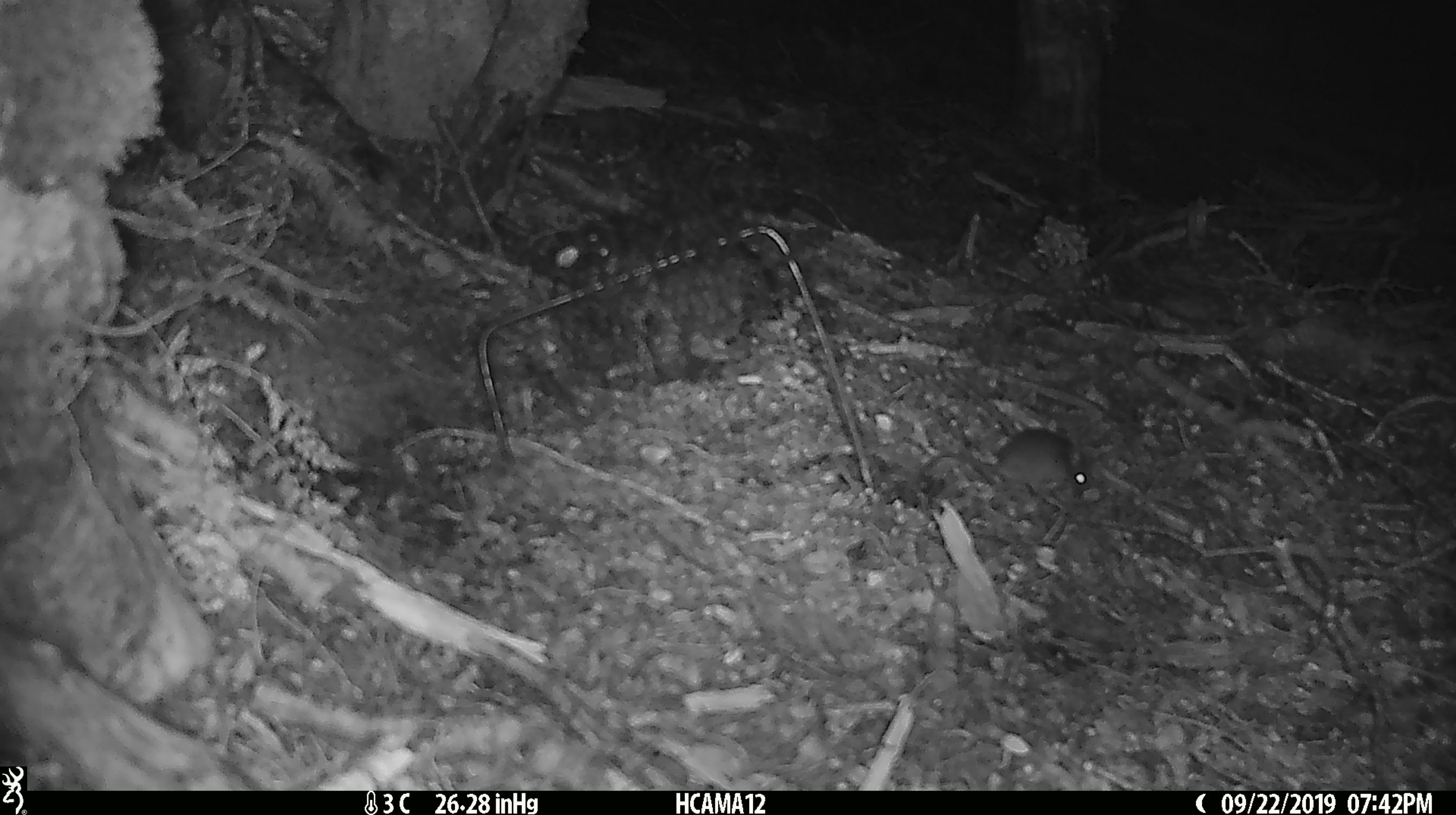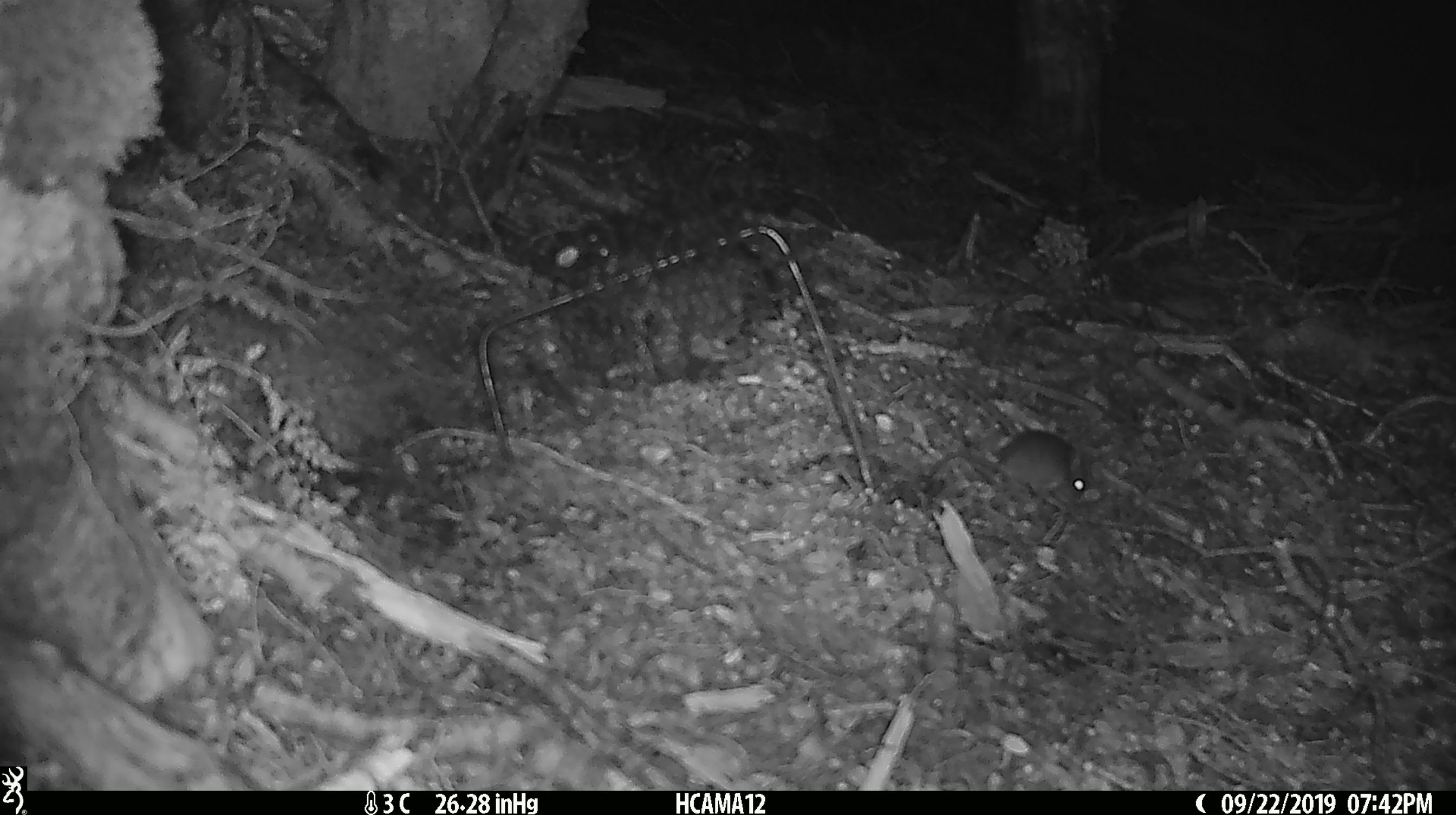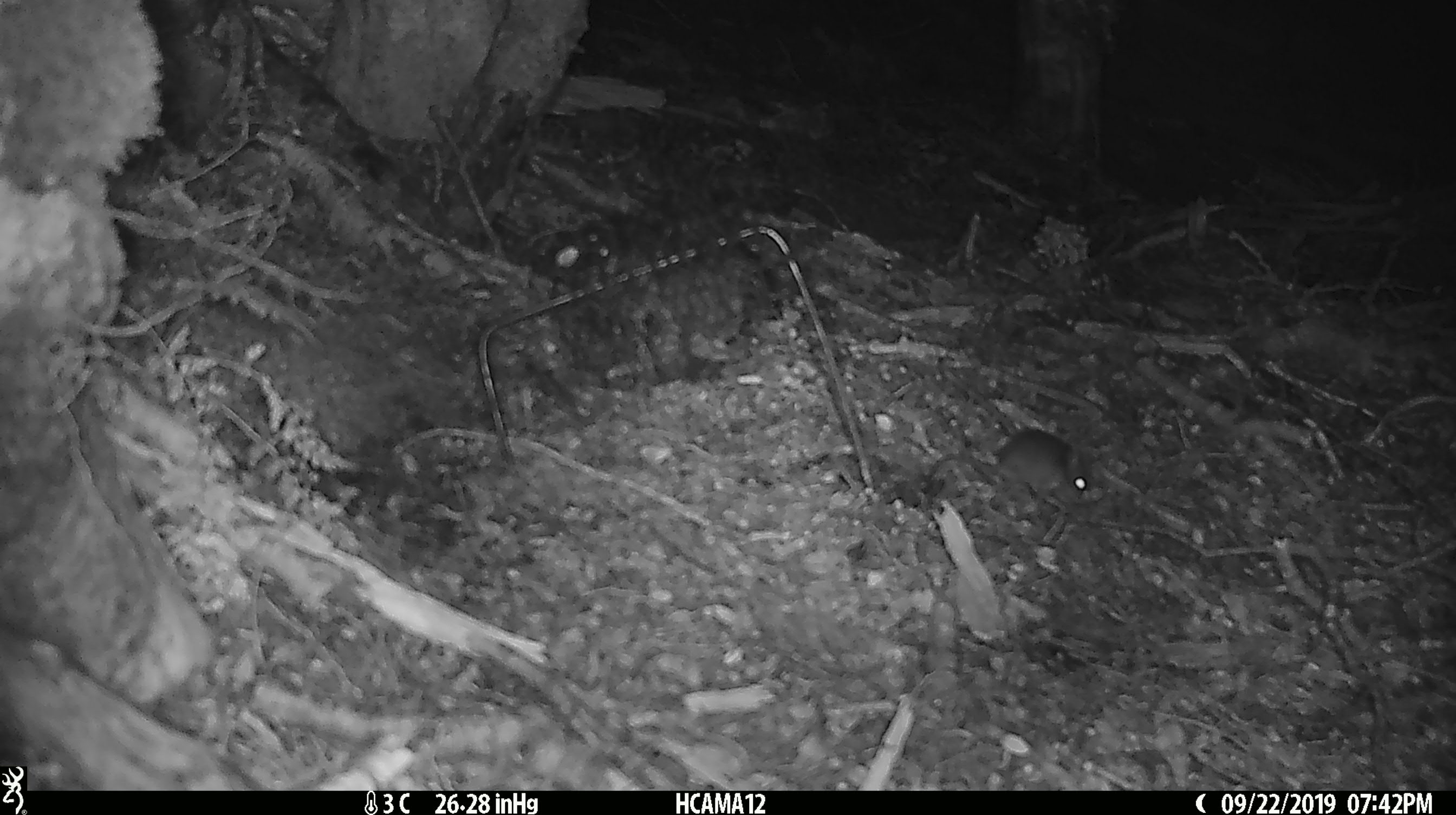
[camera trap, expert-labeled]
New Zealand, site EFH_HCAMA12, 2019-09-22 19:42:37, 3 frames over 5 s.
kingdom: Animalia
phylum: Chordata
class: Mammalia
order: Rodentia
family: Muridae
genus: Mus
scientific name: Mus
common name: mouse